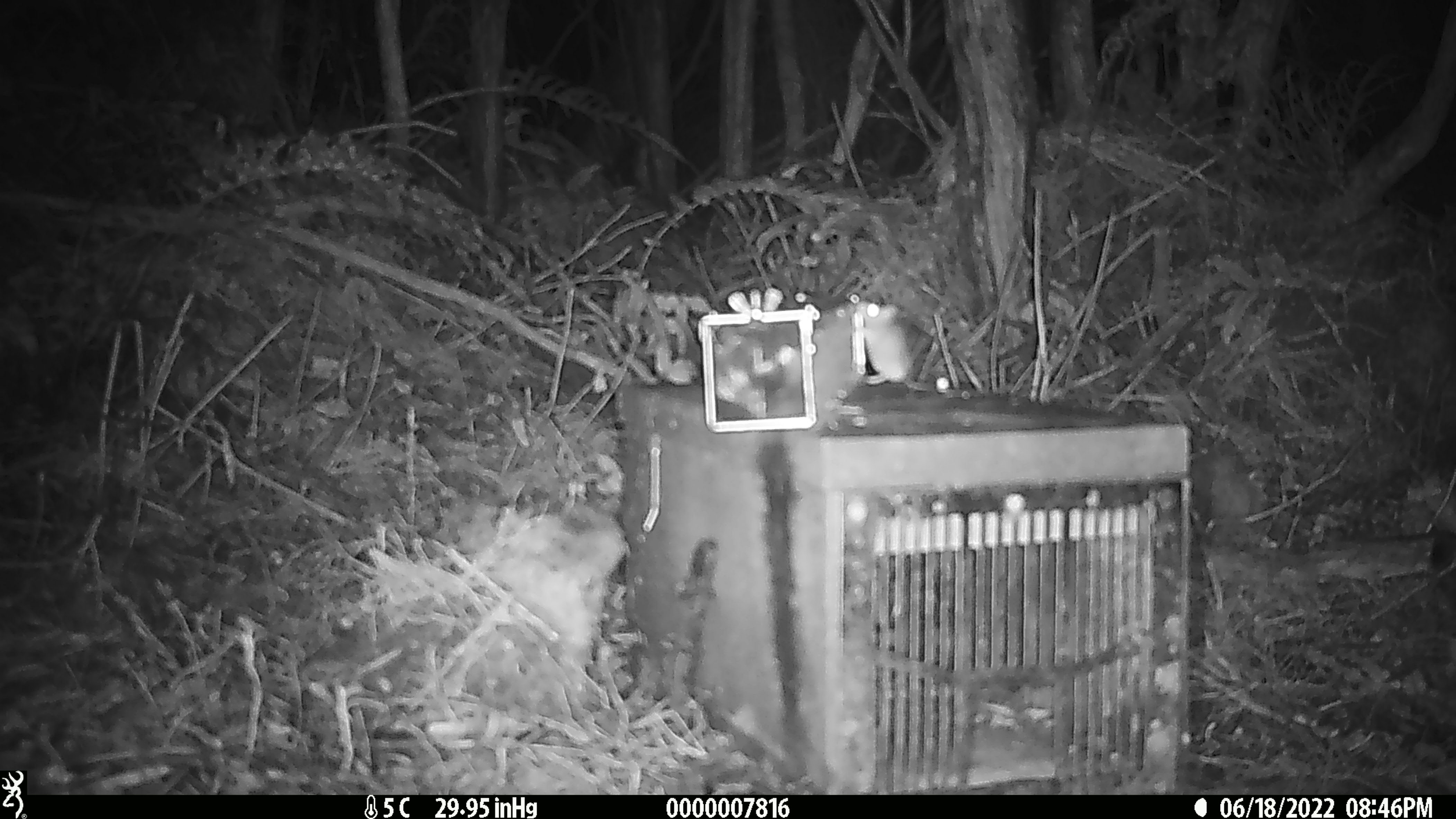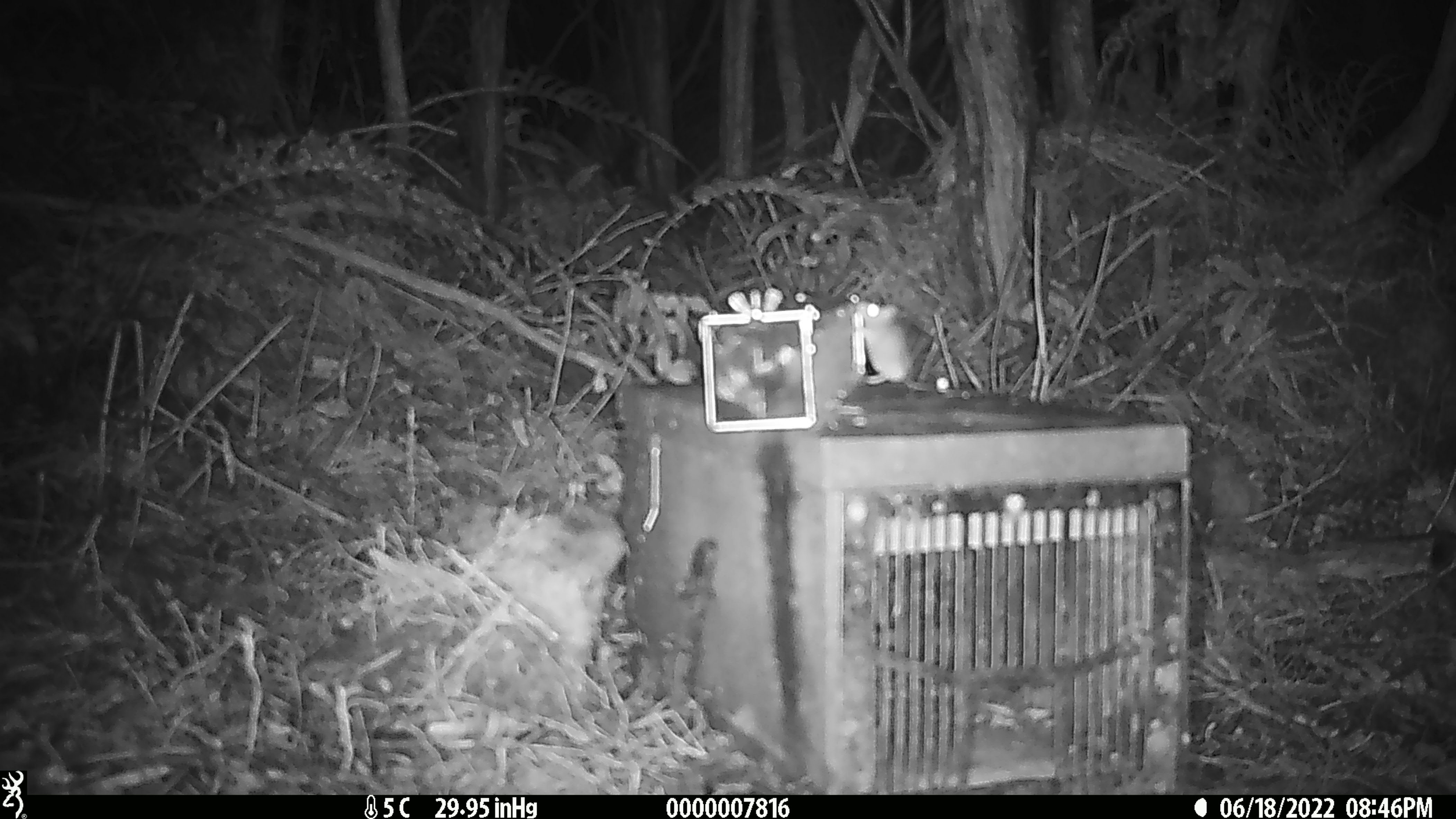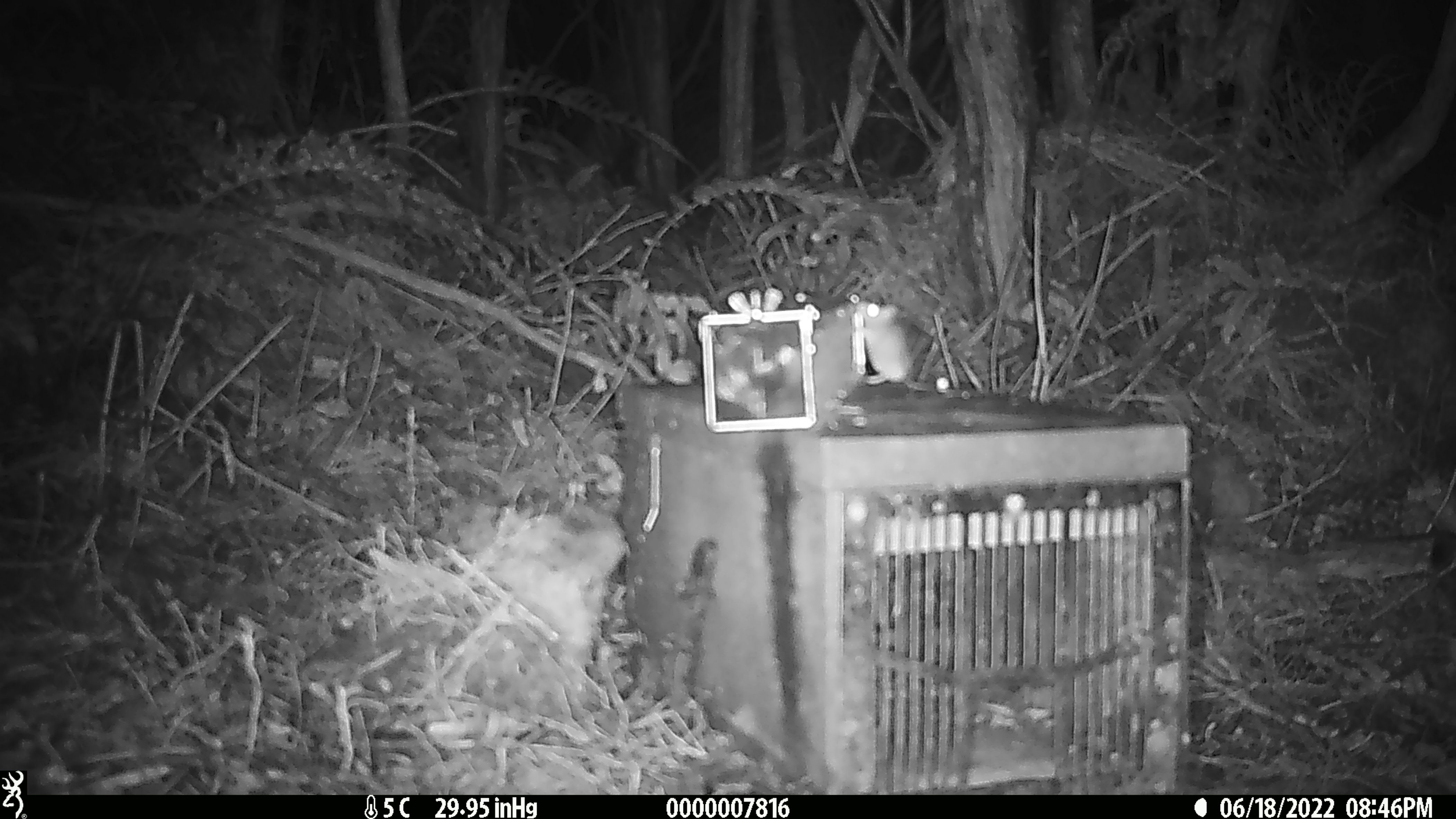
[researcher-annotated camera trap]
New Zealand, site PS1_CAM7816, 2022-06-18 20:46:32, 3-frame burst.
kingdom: Animalia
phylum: Chordata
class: Mammalia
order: Rodentia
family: Muridae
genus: Mus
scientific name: Mus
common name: mouse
Mouse (Mus).